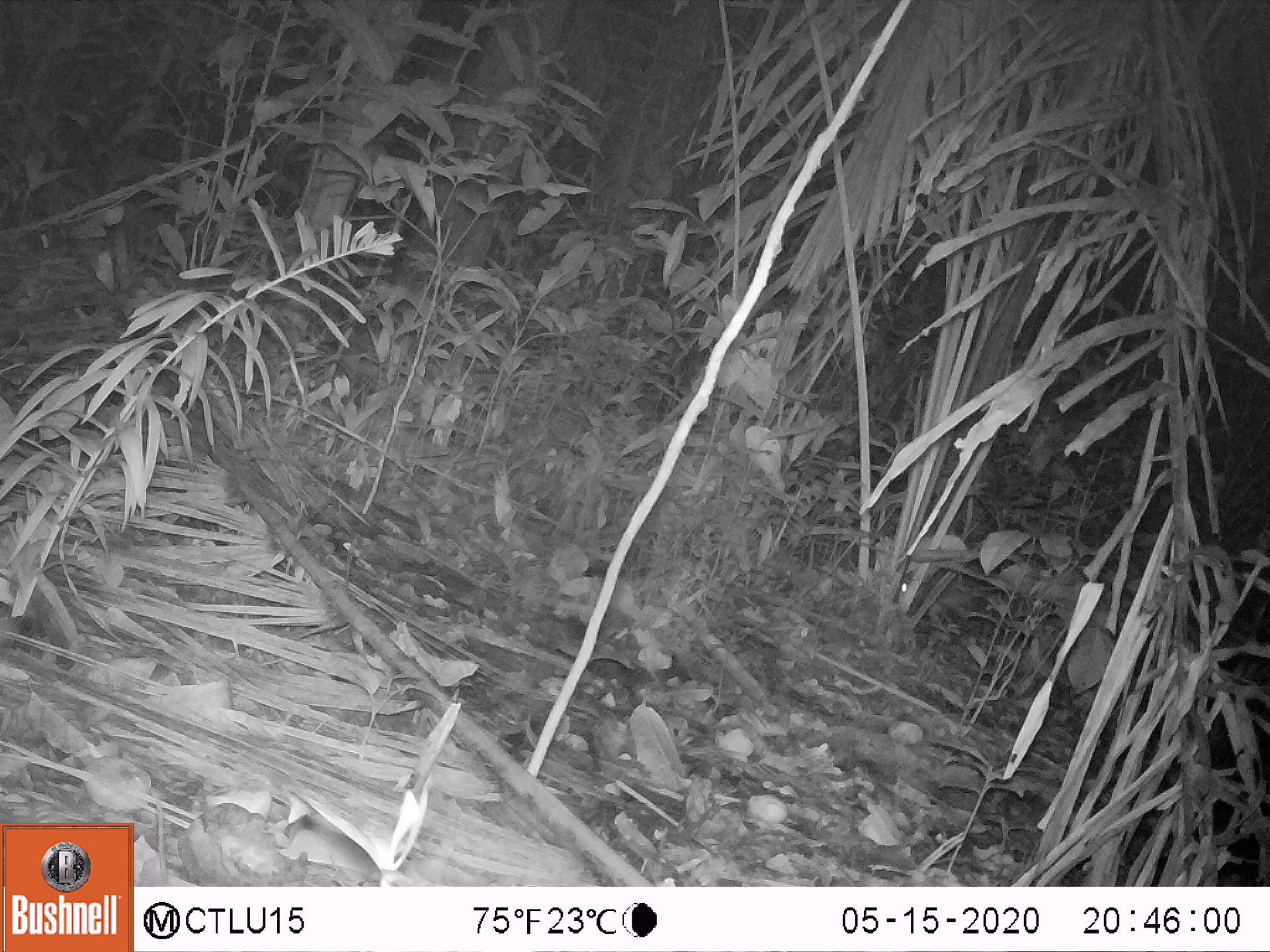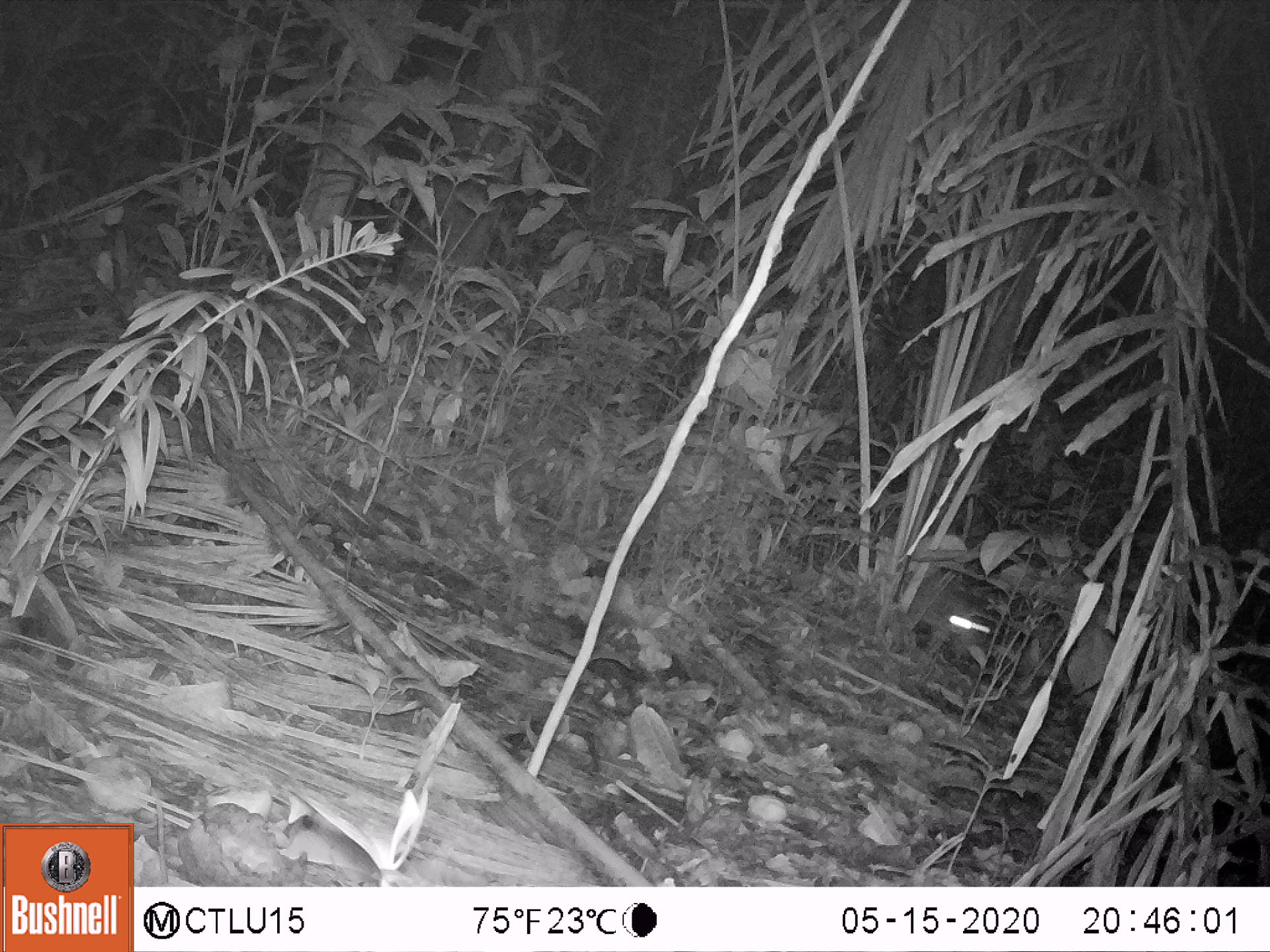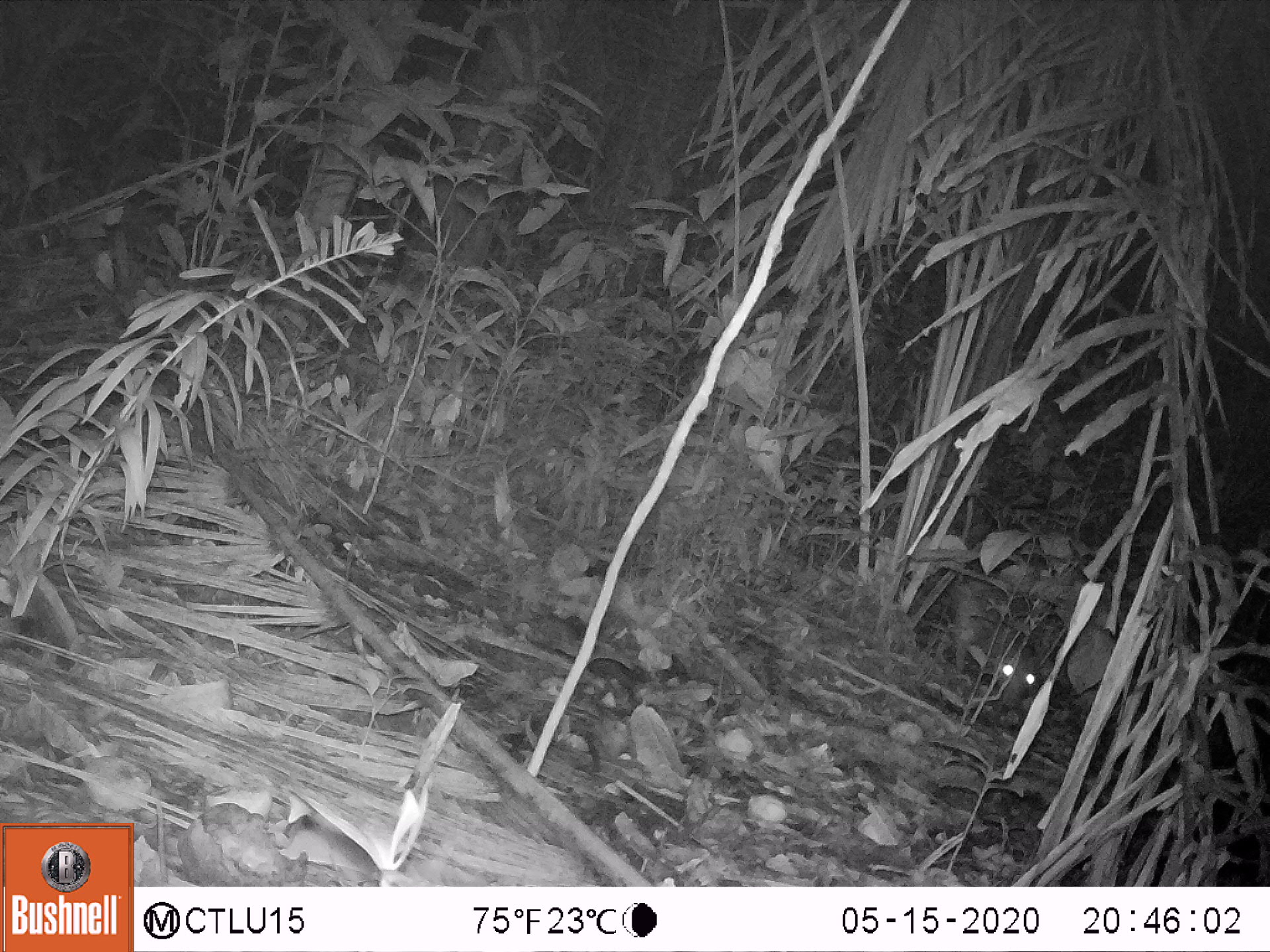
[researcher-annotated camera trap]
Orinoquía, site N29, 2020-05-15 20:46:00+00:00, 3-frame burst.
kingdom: Animalia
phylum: Chordata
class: Mammalia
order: Rodentia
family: Cuniculidae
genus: Cuniculus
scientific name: Cuniculus paca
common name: spotted paca